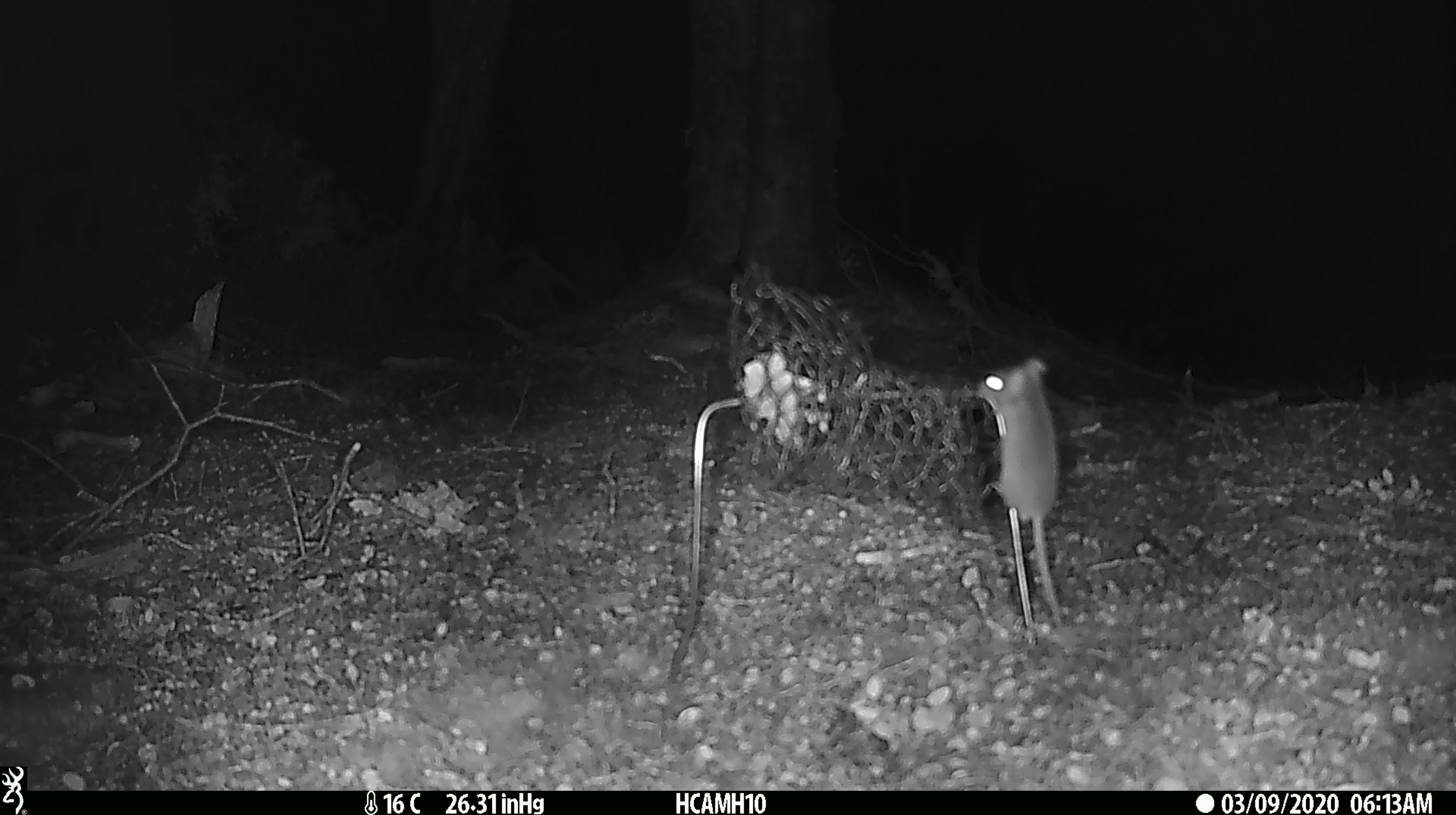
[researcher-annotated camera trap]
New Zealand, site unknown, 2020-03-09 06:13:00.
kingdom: Animalia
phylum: Chordata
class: Mammalia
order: Rodentia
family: Muridae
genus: Mus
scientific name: Mus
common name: mouse